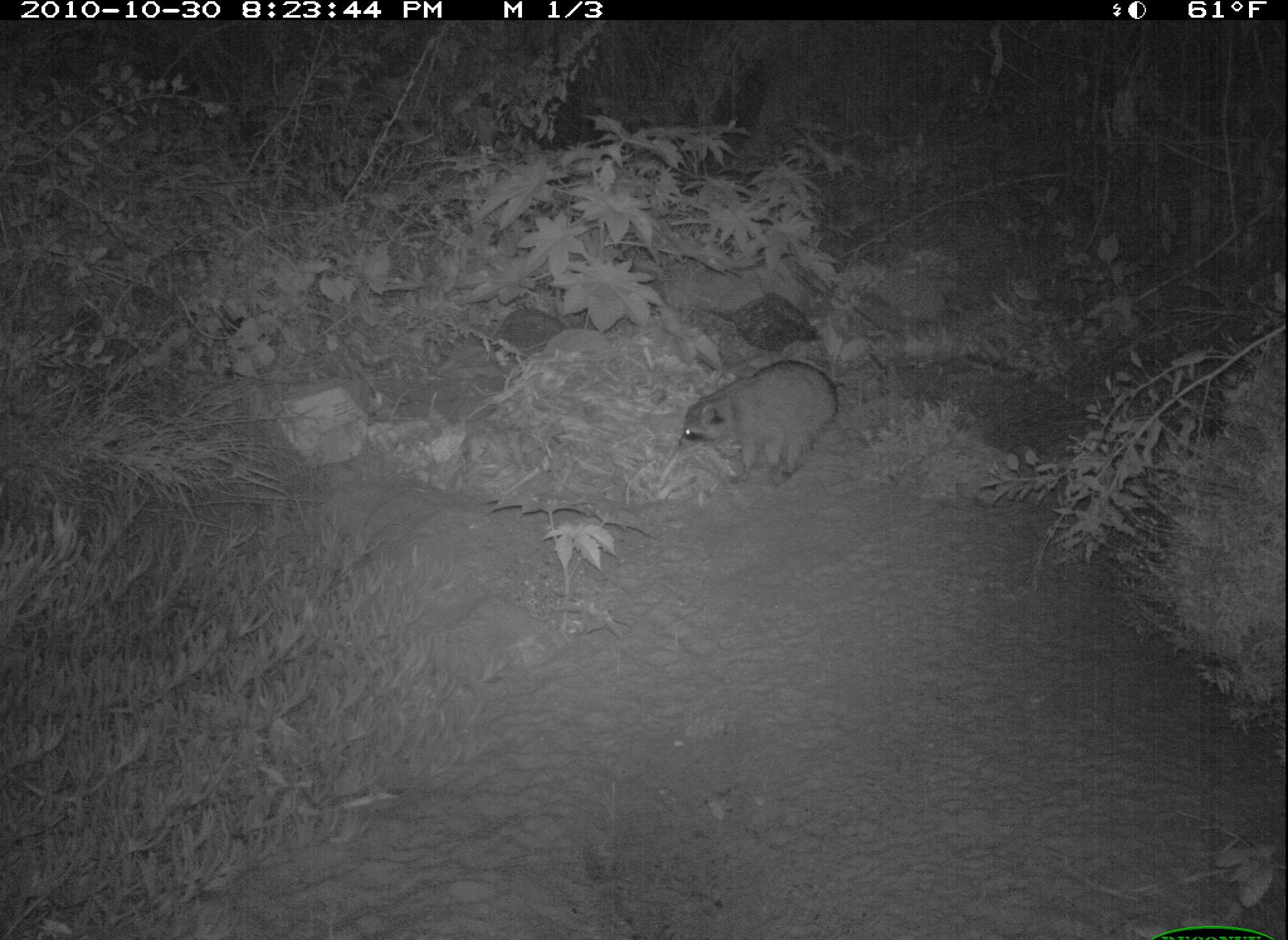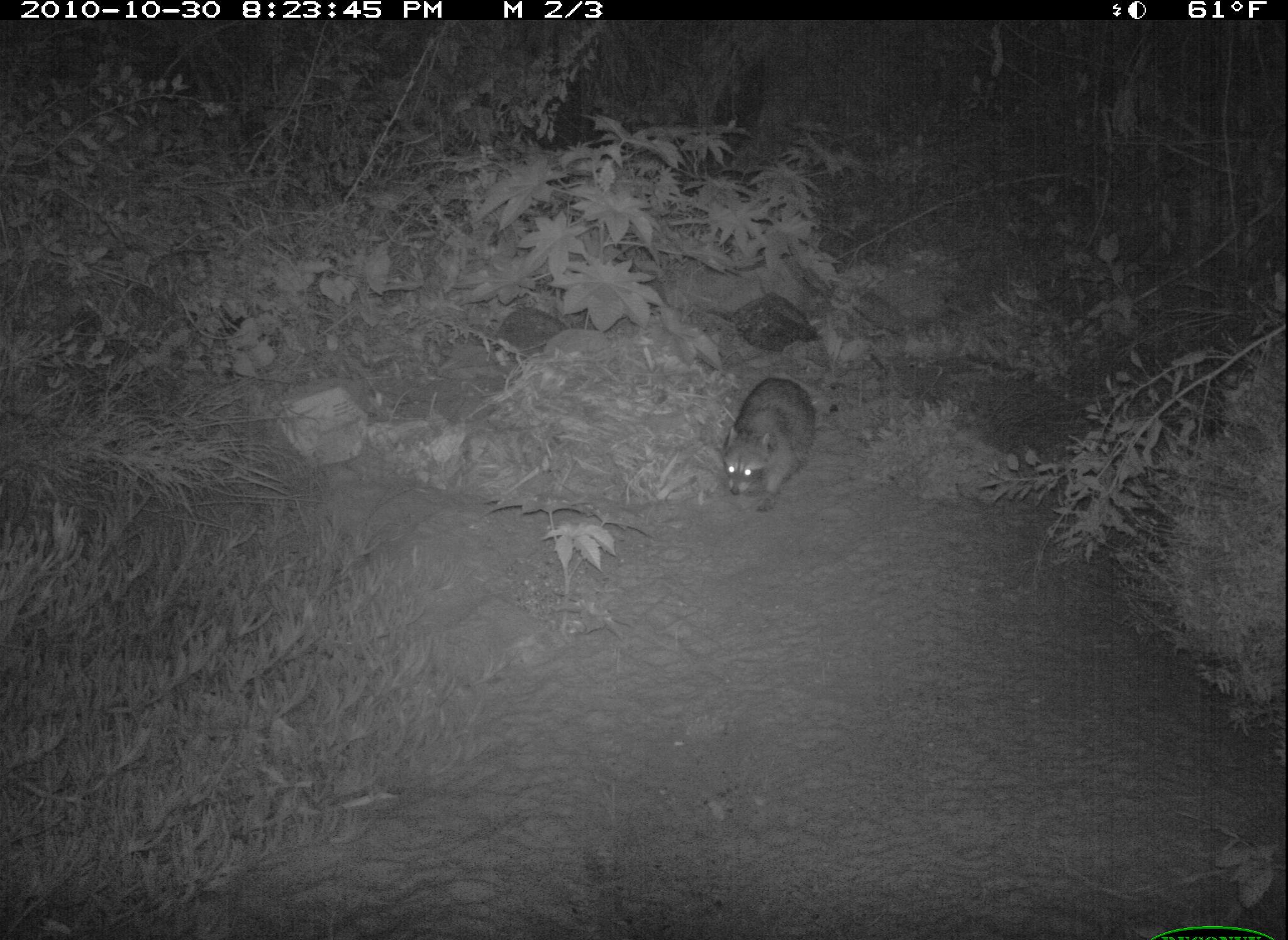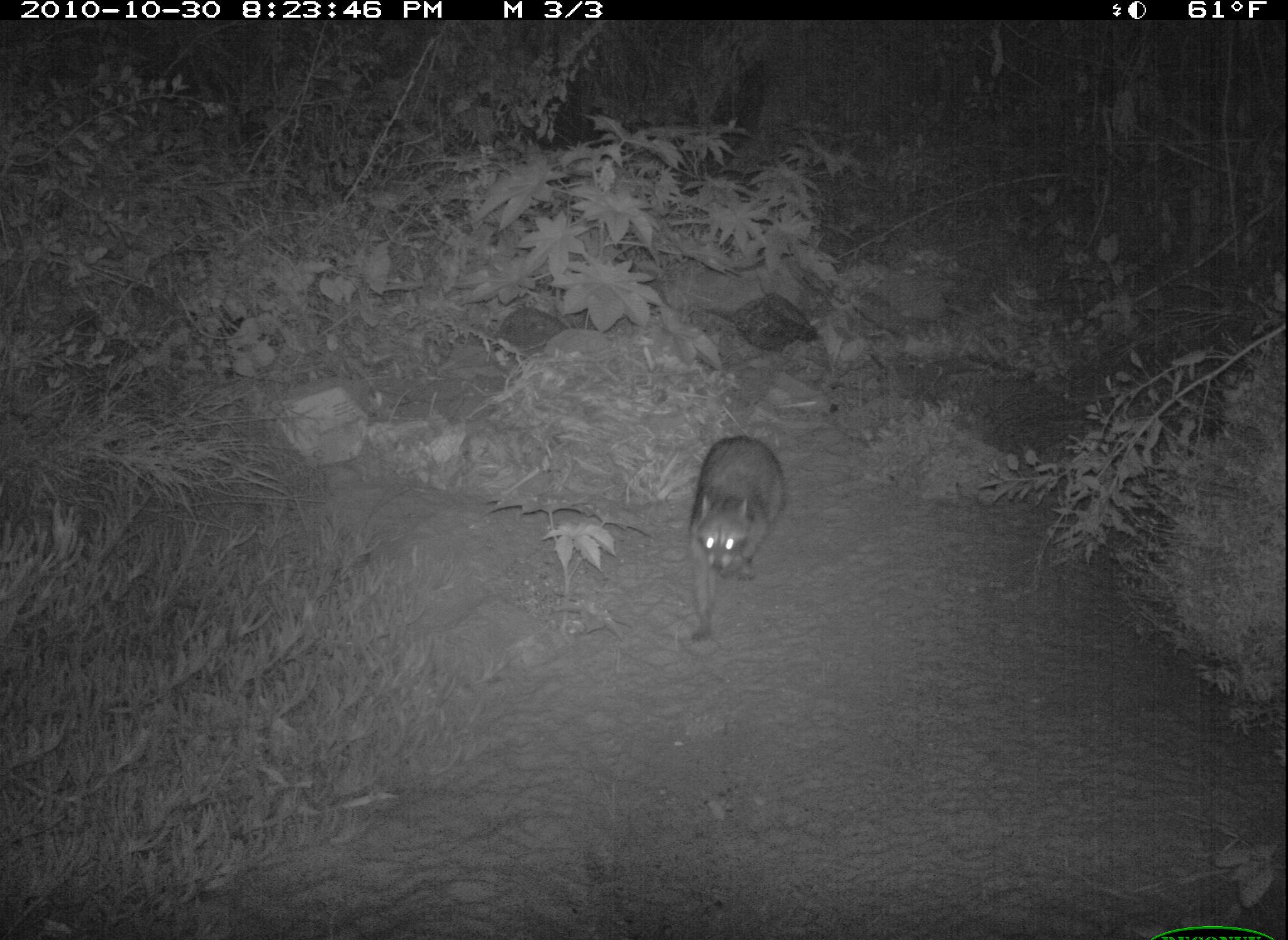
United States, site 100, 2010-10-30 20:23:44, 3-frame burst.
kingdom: Animalia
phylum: Chordata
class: Mammalia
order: Carnivora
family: Procyonidae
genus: Procyon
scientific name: Procyon lotor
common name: raccoon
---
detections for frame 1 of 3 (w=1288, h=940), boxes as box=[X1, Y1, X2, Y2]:
raccoon: box=[671, 351, 855, 494]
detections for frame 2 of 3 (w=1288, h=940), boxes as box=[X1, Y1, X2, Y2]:
raccoon: box=[705, 350, 836, 519]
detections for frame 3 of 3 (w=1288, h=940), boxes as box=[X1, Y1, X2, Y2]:
raccoon: box=[673, 409, 795, 652]